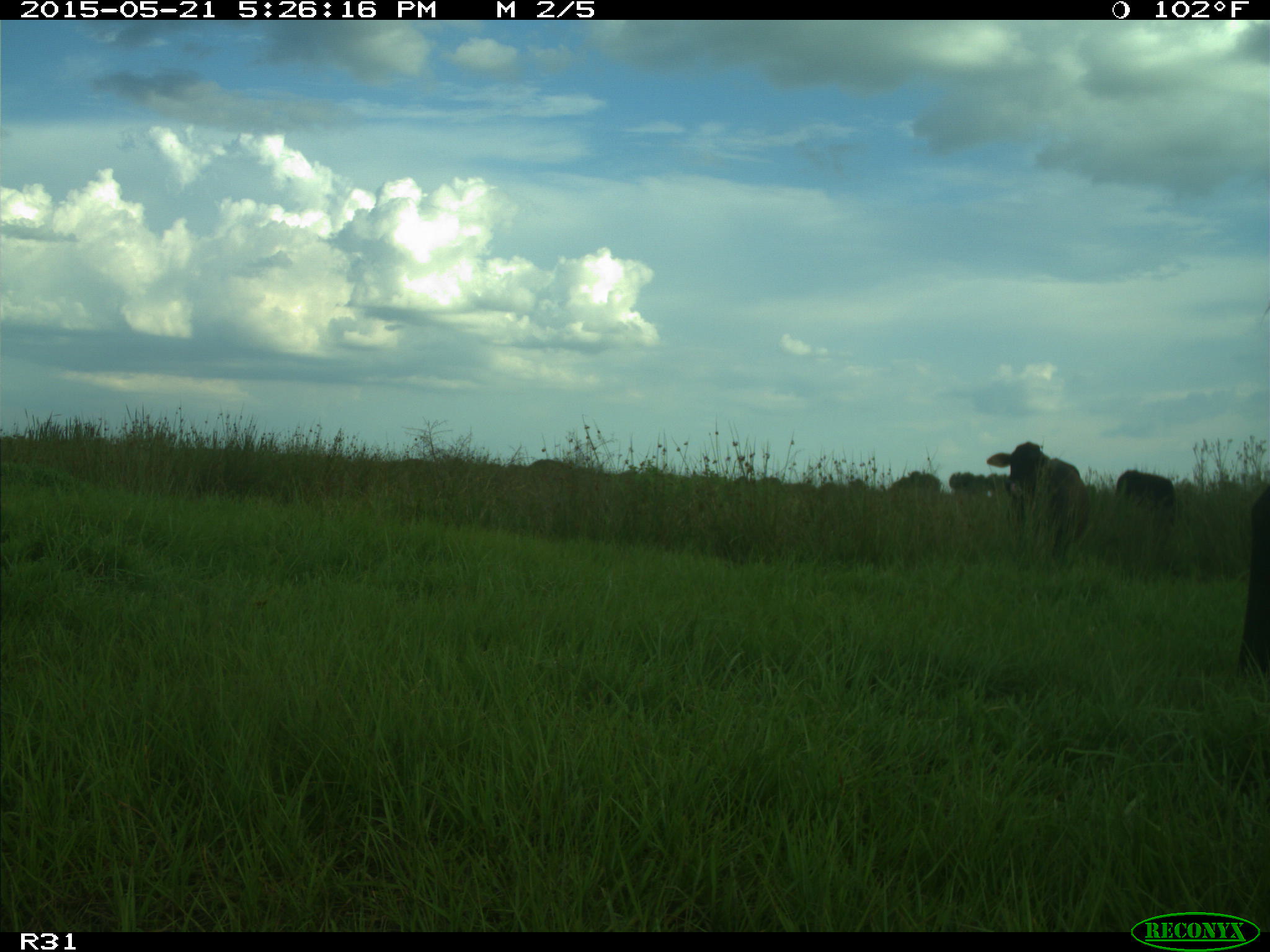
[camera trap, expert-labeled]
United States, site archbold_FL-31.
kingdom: Animalia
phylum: Chordata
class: Mammalia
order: Artiodactyla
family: Bovidae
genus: Bos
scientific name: Bos taurus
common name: domestic cow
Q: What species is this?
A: Bos taurus (domestic cow).